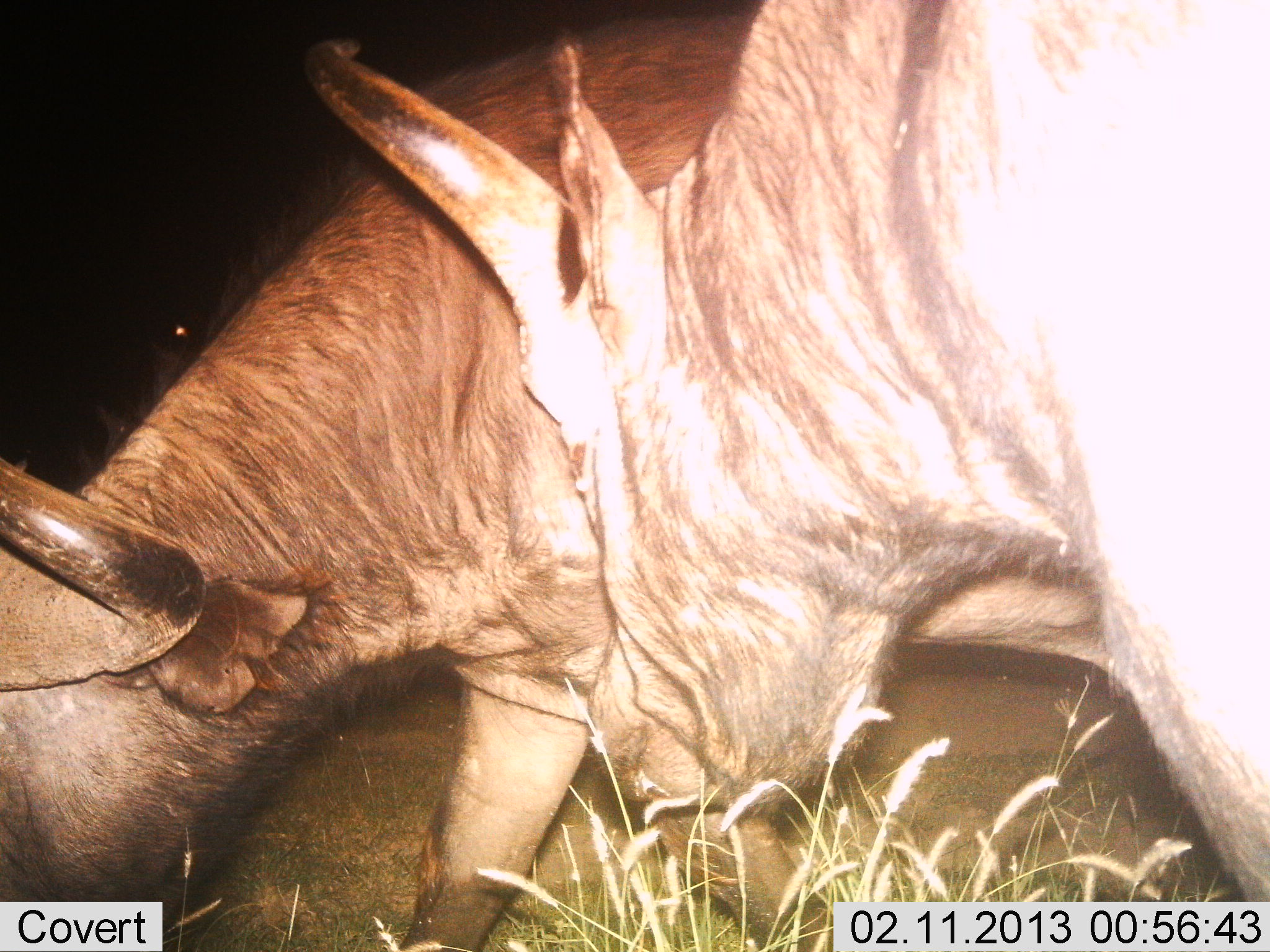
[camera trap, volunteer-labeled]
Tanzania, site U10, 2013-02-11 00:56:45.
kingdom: Animalia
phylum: Chordata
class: Mammalia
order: Artiodactyla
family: Bovidae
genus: Syncerus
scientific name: Syncerus caffer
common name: cape buffalo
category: buffalo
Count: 2.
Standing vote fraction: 53%.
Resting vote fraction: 0%.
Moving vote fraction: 6%.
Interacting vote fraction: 0%.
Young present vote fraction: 0%.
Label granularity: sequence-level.